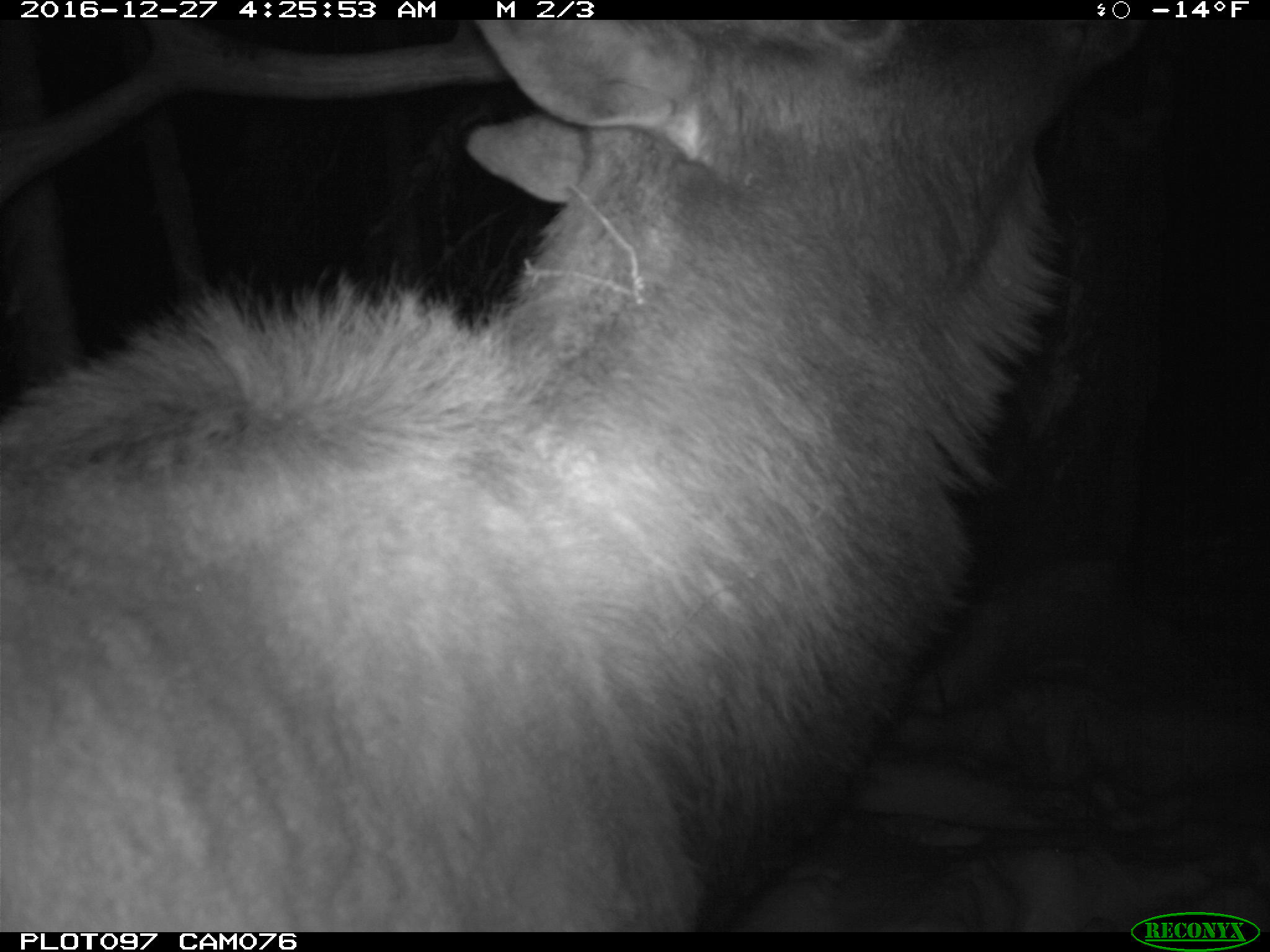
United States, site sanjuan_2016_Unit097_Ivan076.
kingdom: Animalia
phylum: Chordata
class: Mammalia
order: Artiodactyla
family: Cervidae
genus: Cervus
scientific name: Cervus elaphus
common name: red deer